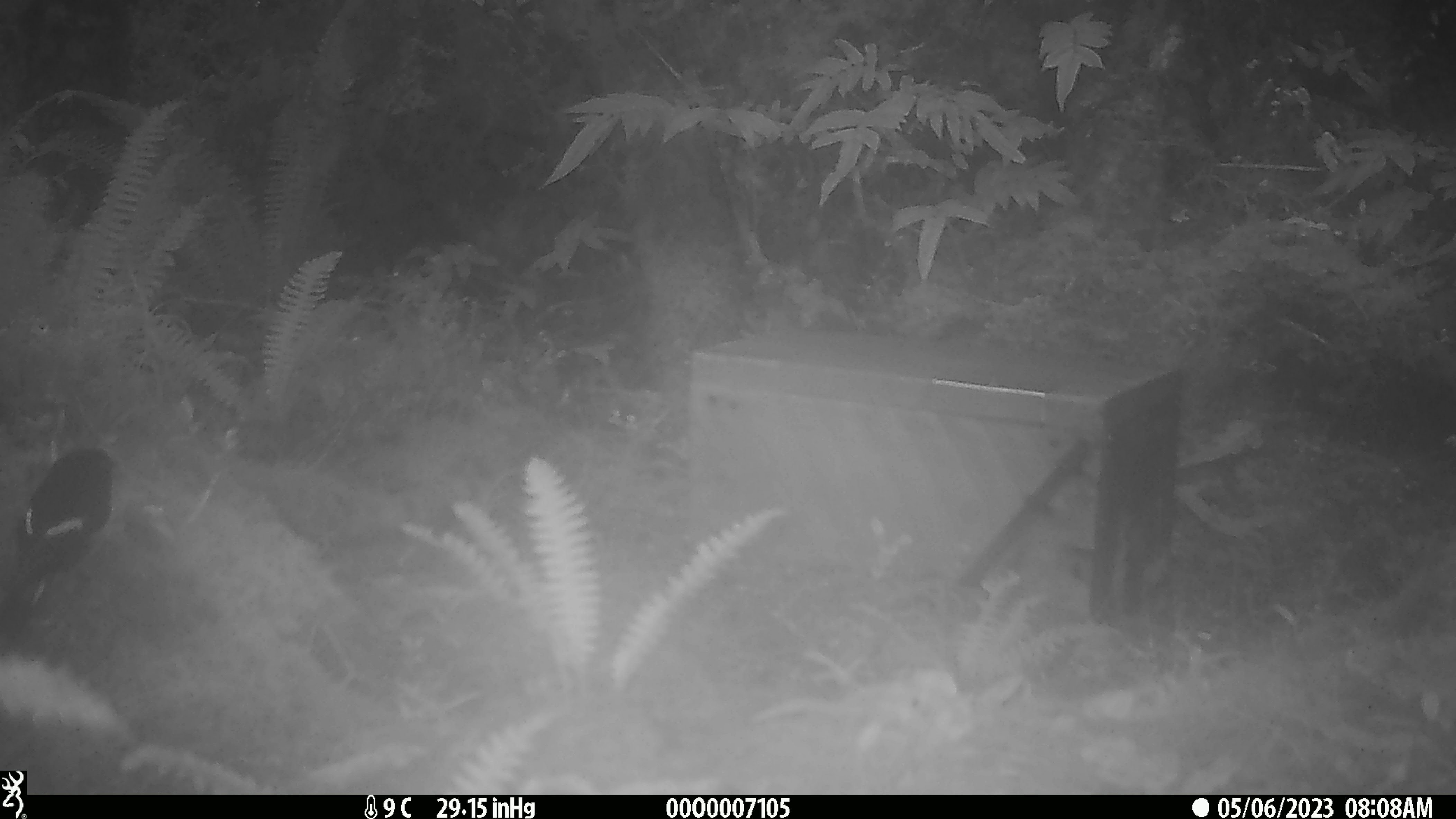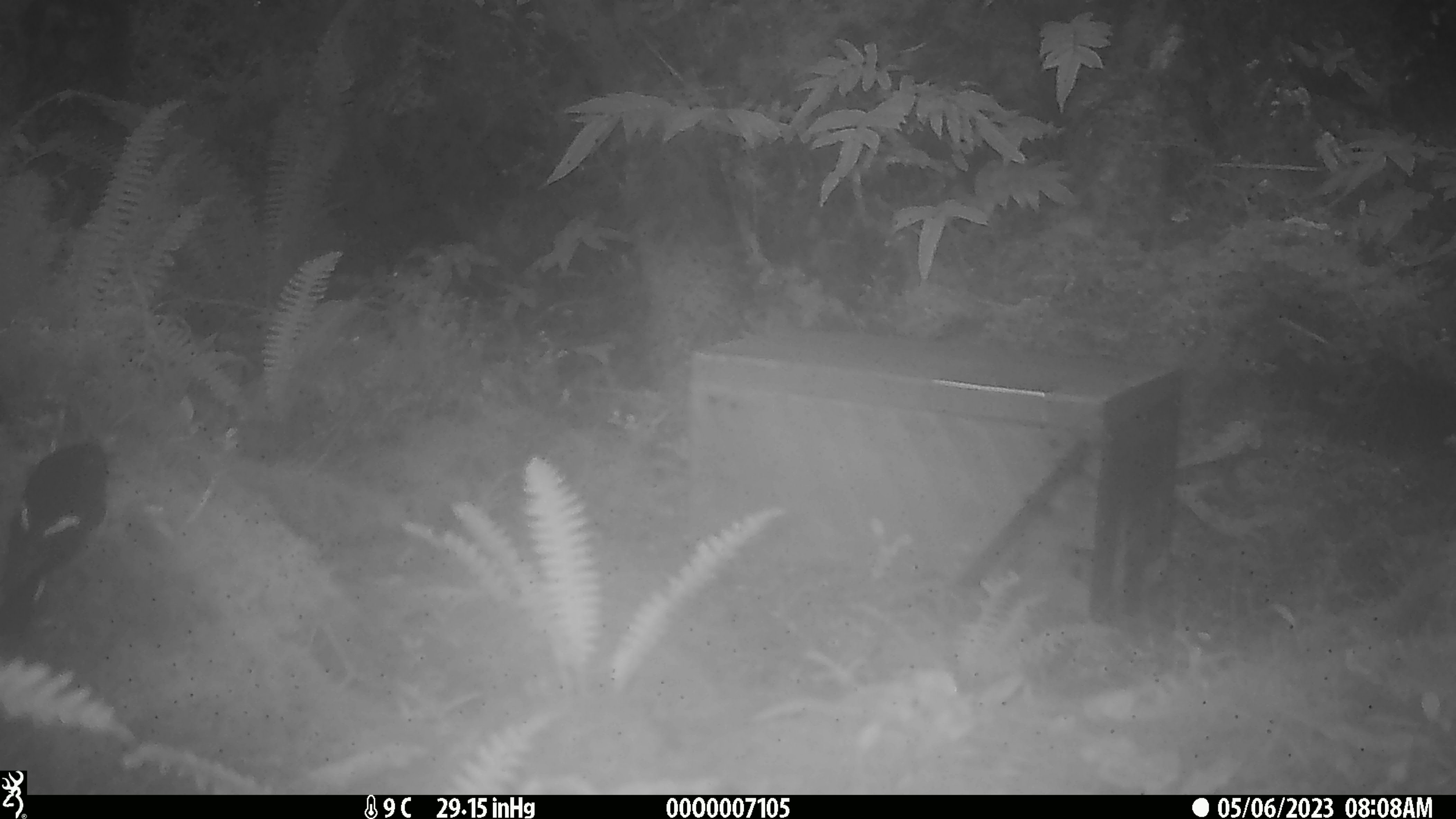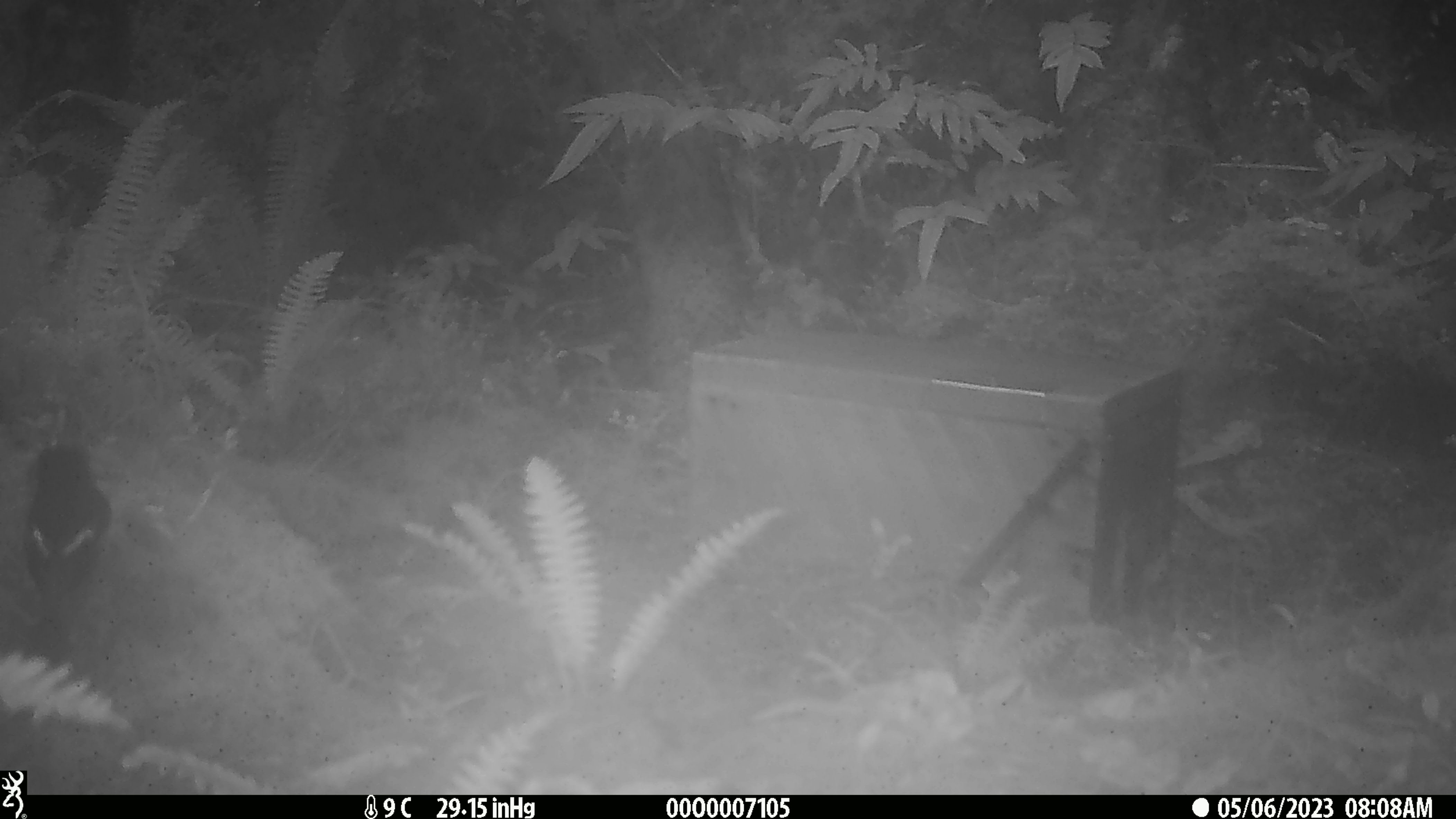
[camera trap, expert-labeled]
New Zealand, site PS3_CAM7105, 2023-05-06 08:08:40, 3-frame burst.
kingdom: Animalia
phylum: Chordata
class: Aves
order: Passeriformes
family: Petroicidae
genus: Petroica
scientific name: Petroica macrocephala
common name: tomtit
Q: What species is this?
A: Tomtit (Petroica macrocephala).